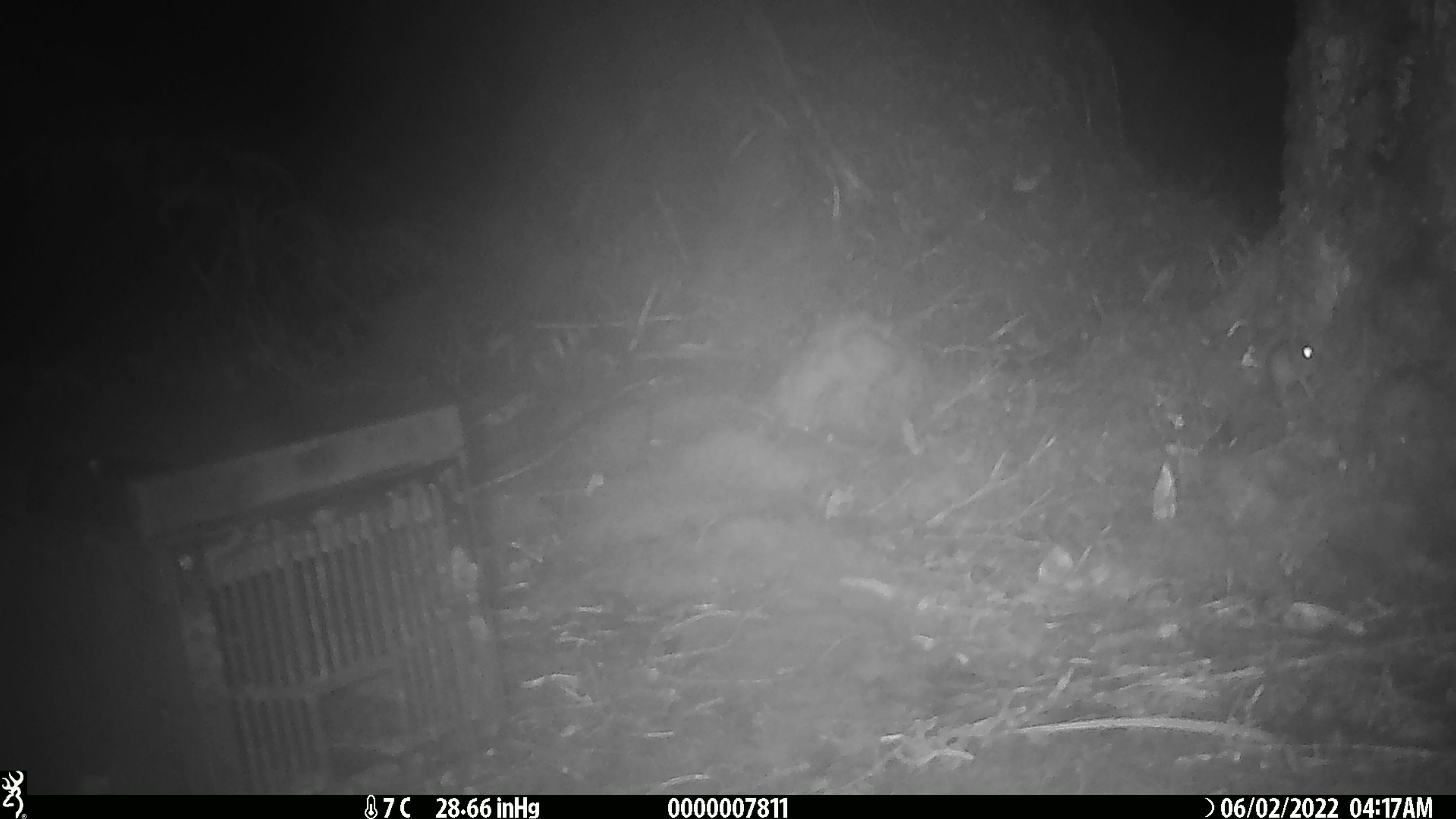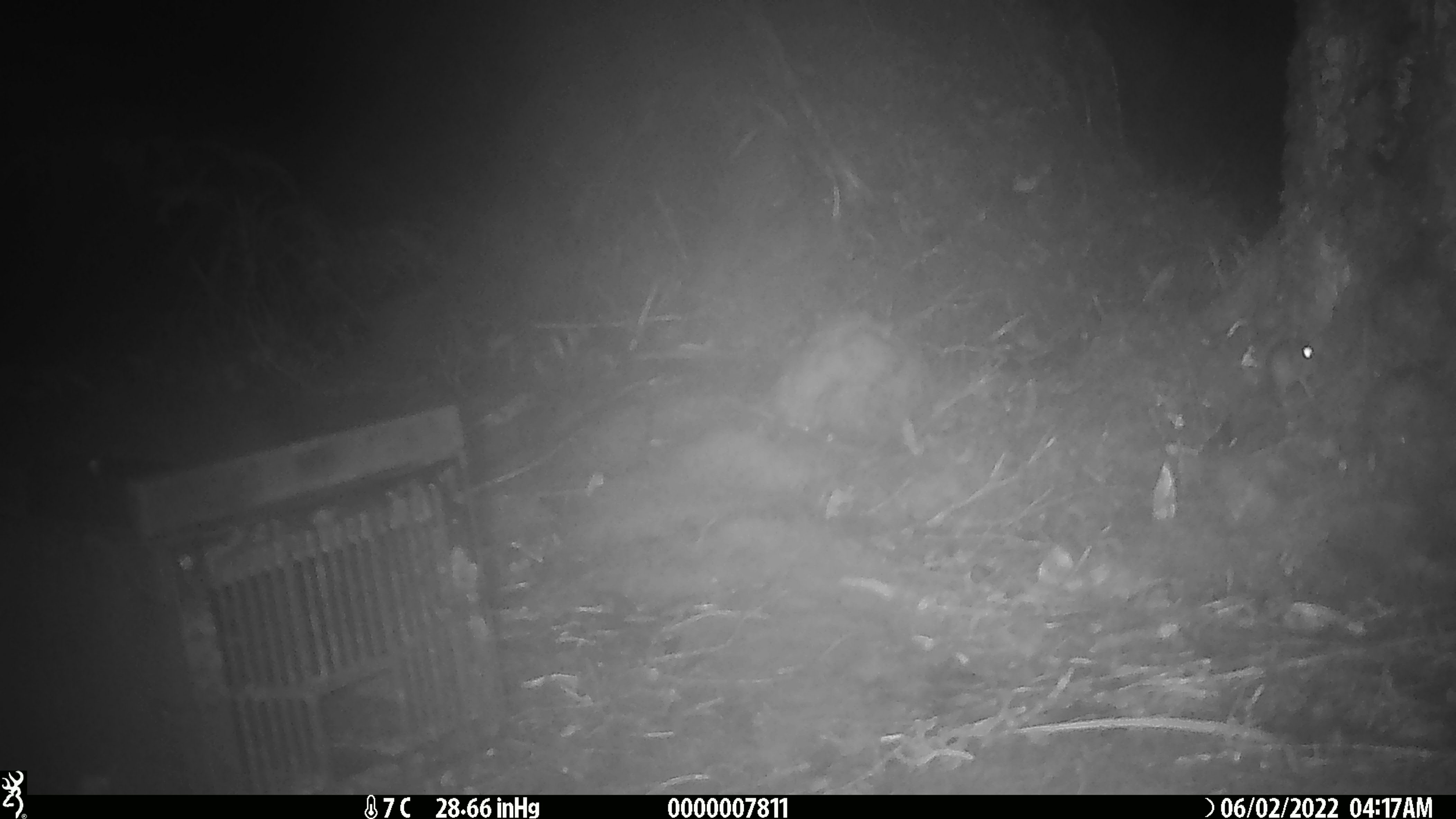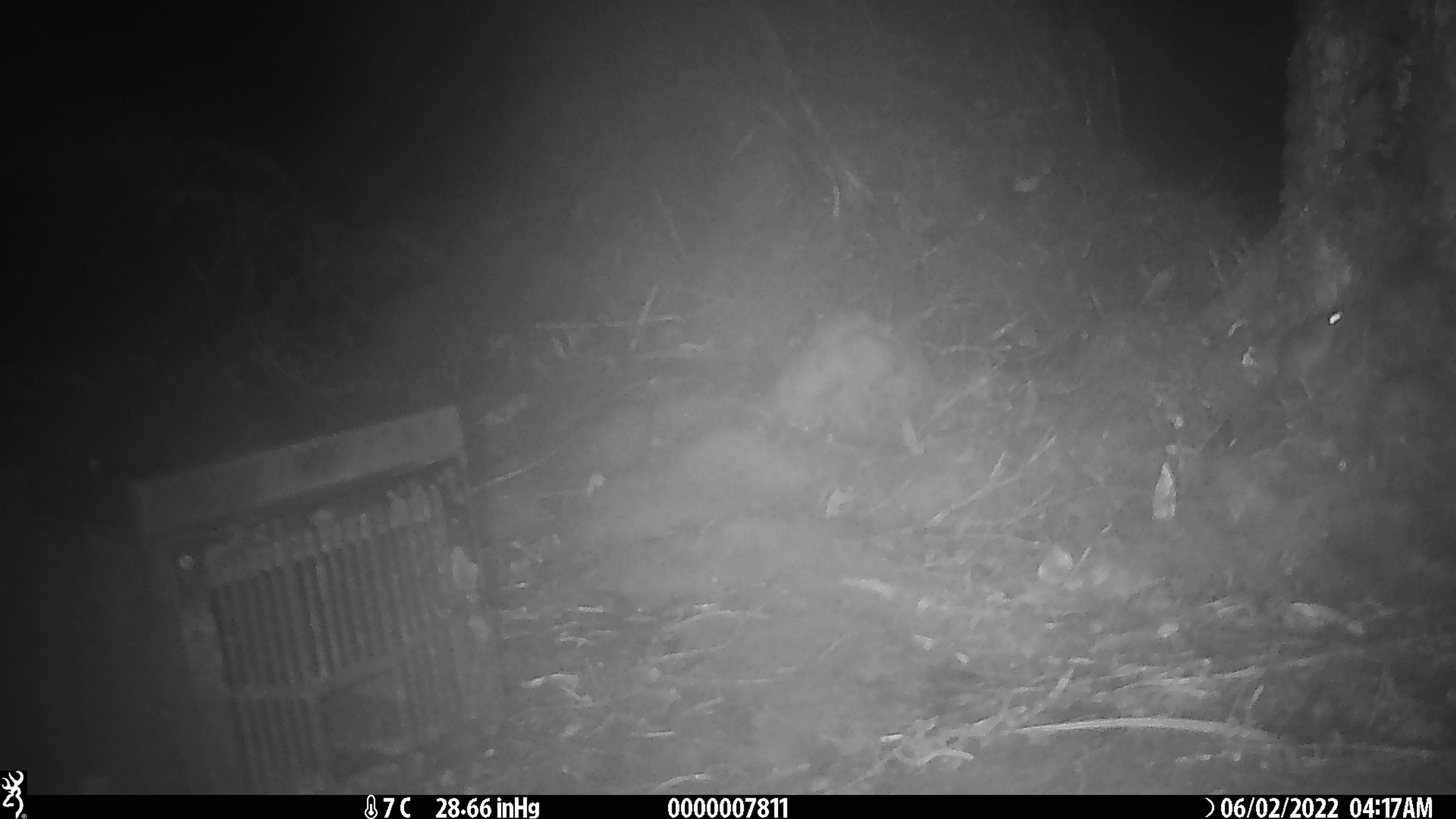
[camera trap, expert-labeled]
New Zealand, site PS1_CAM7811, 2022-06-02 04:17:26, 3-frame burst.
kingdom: Animalia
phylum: Chordata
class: Mammalia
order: Rodentia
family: Muridae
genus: Mus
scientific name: Mus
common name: mouse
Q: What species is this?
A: Mouse (Mus).